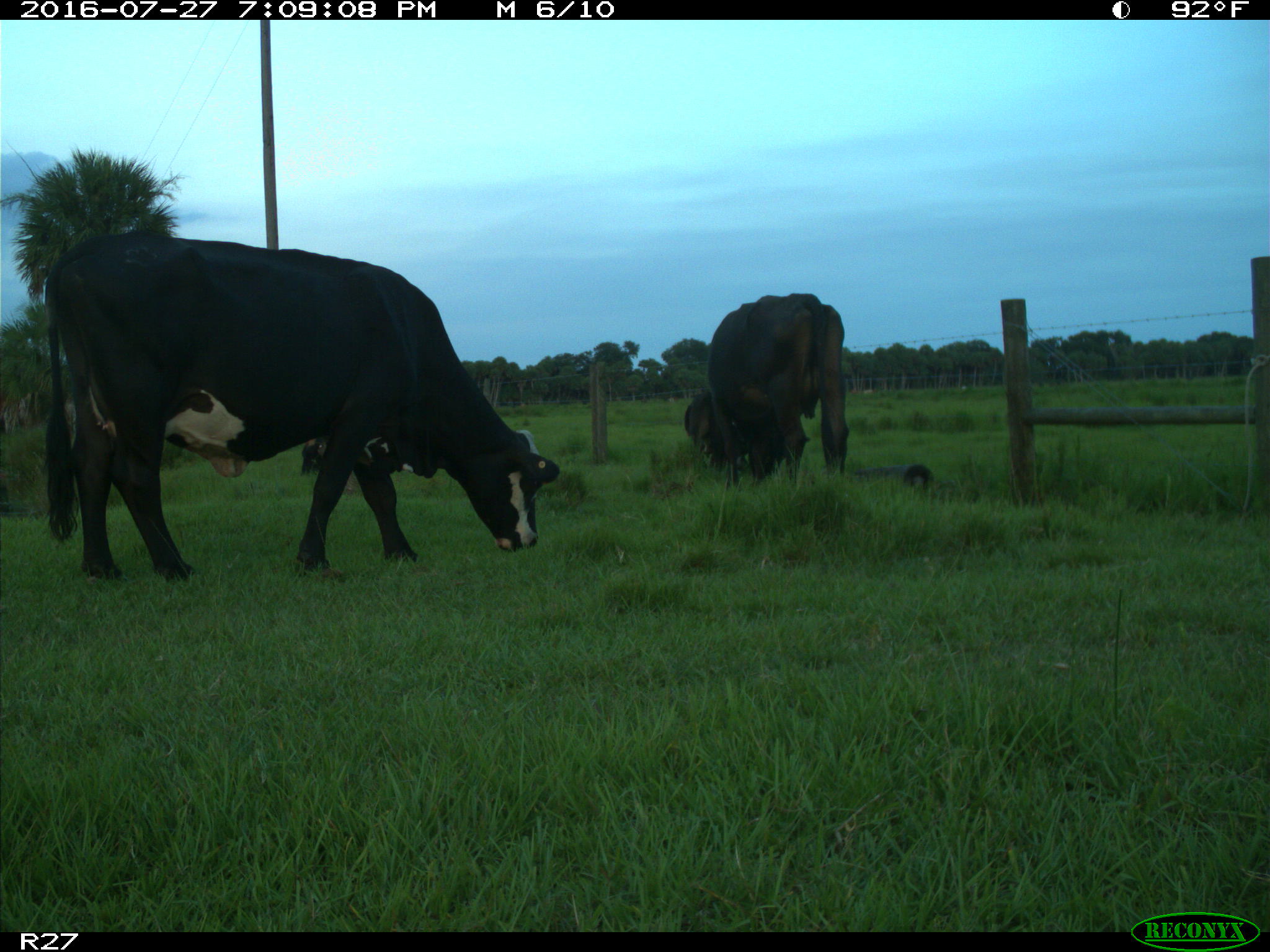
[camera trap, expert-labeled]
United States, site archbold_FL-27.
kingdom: Animalia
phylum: Chordata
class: Mammalia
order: Artiodactyla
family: Bovidae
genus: Bos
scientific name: Bos taurus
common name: domestic cow